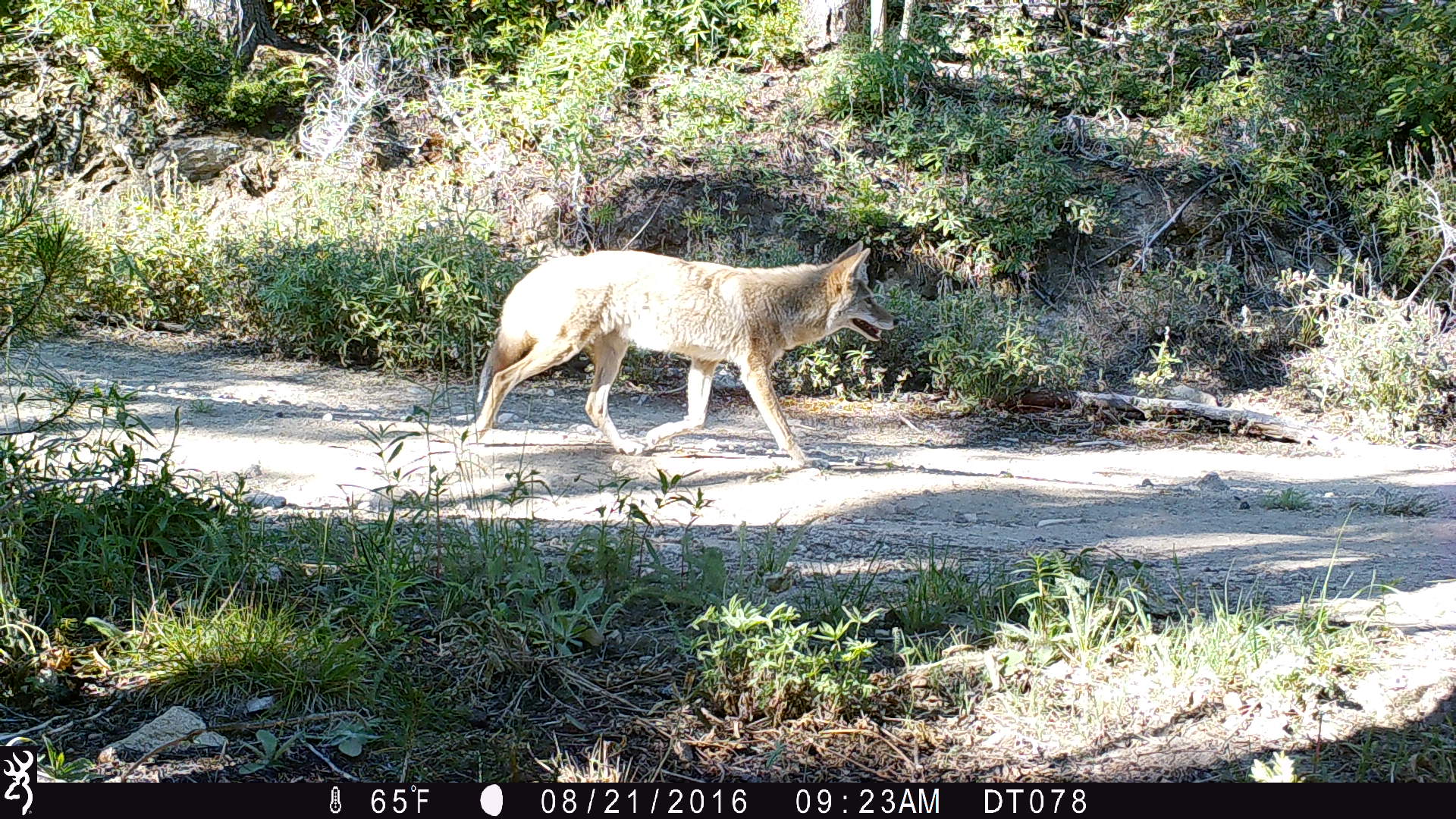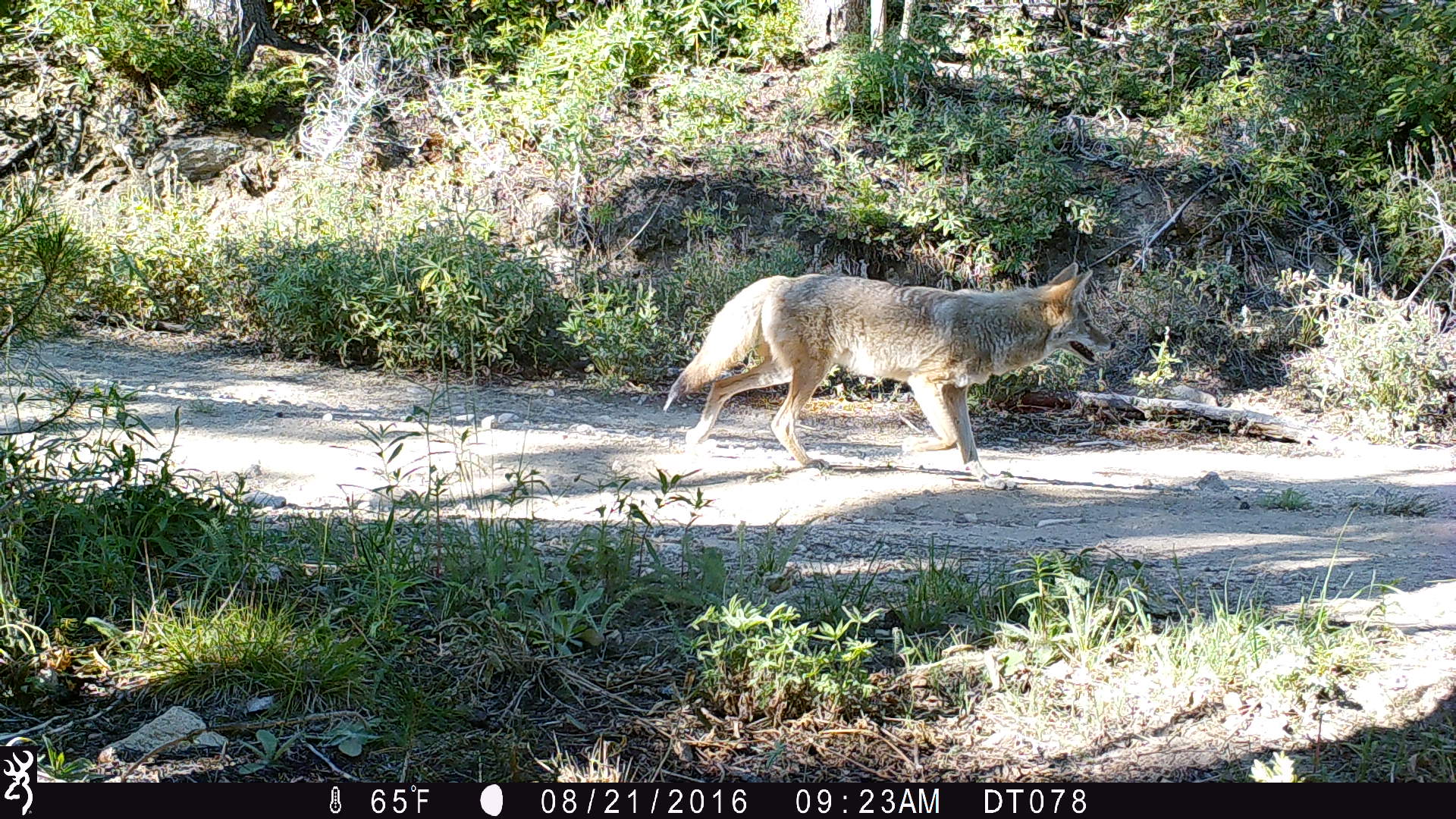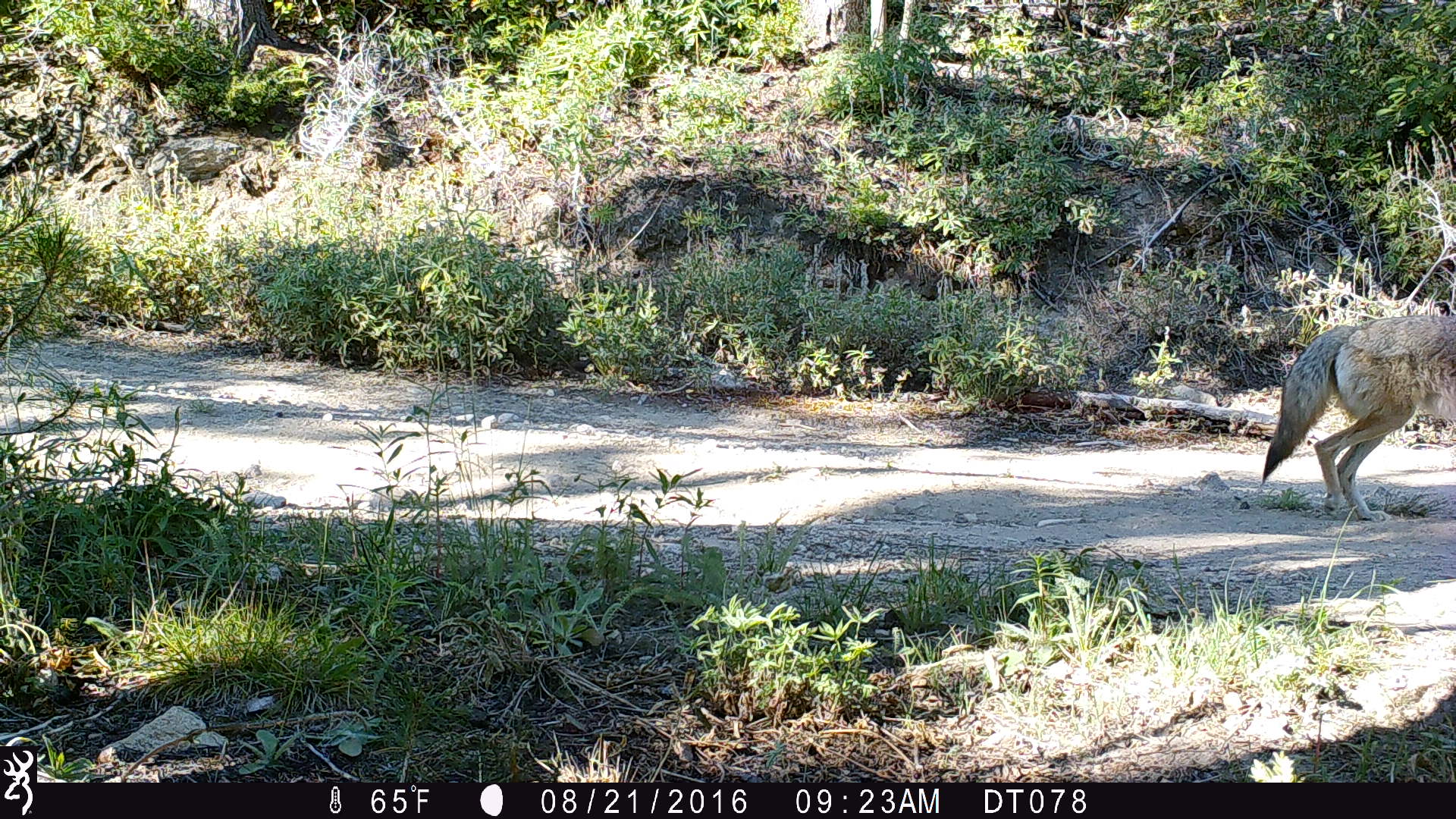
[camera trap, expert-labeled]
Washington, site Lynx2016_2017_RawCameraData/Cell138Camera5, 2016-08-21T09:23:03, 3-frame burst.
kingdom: Animalia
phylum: Chordata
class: Mammalia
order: Carnivora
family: Canidae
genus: Canis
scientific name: Canis latrans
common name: coyote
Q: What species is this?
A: Canis latrans (coyote).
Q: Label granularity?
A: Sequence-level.